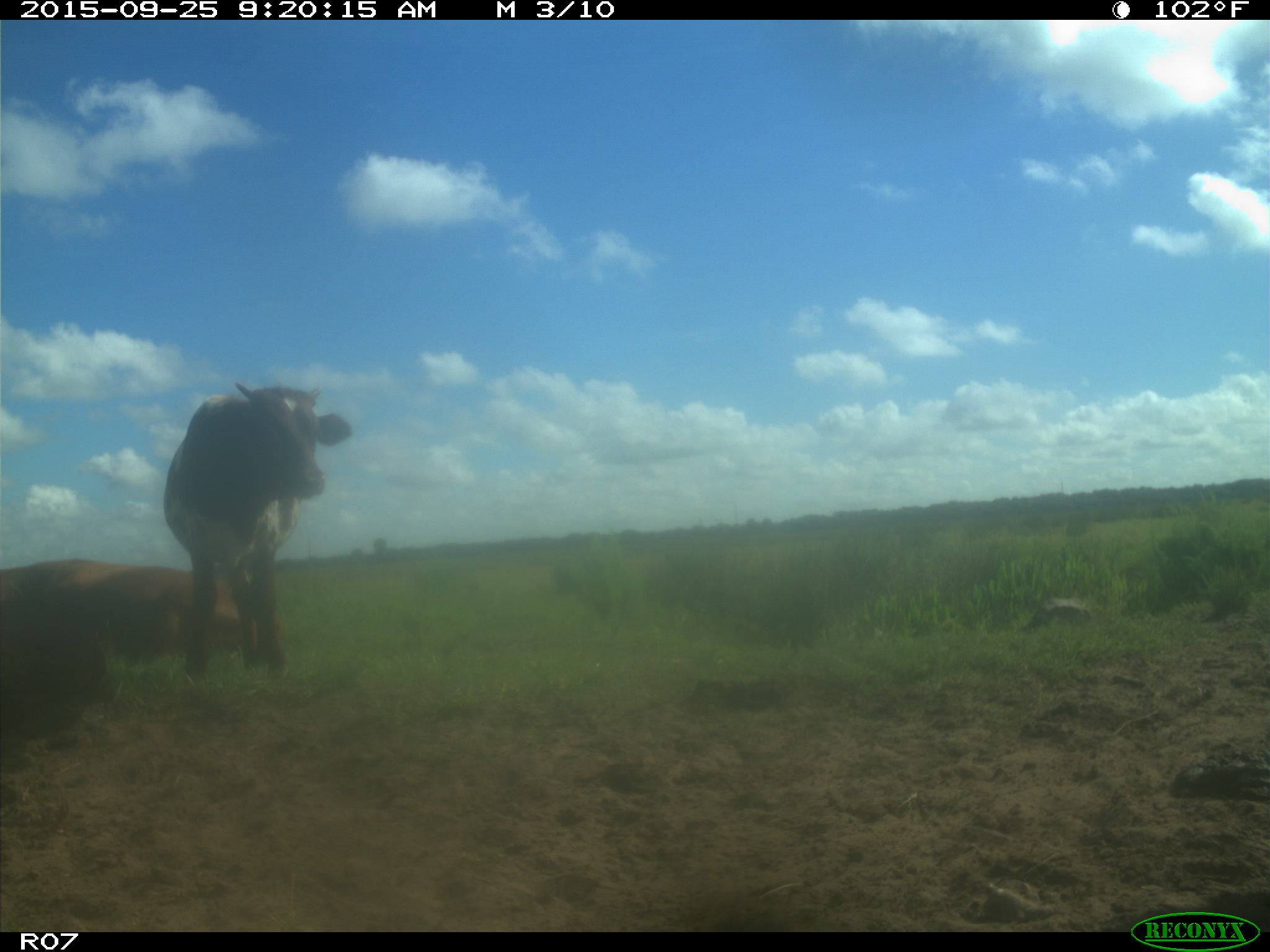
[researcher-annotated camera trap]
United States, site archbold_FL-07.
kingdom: Animalia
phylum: Chordata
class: Mammalia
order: Artiodactyla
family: Bovidae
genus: Bos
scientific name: Bos taurus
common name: domestic cow